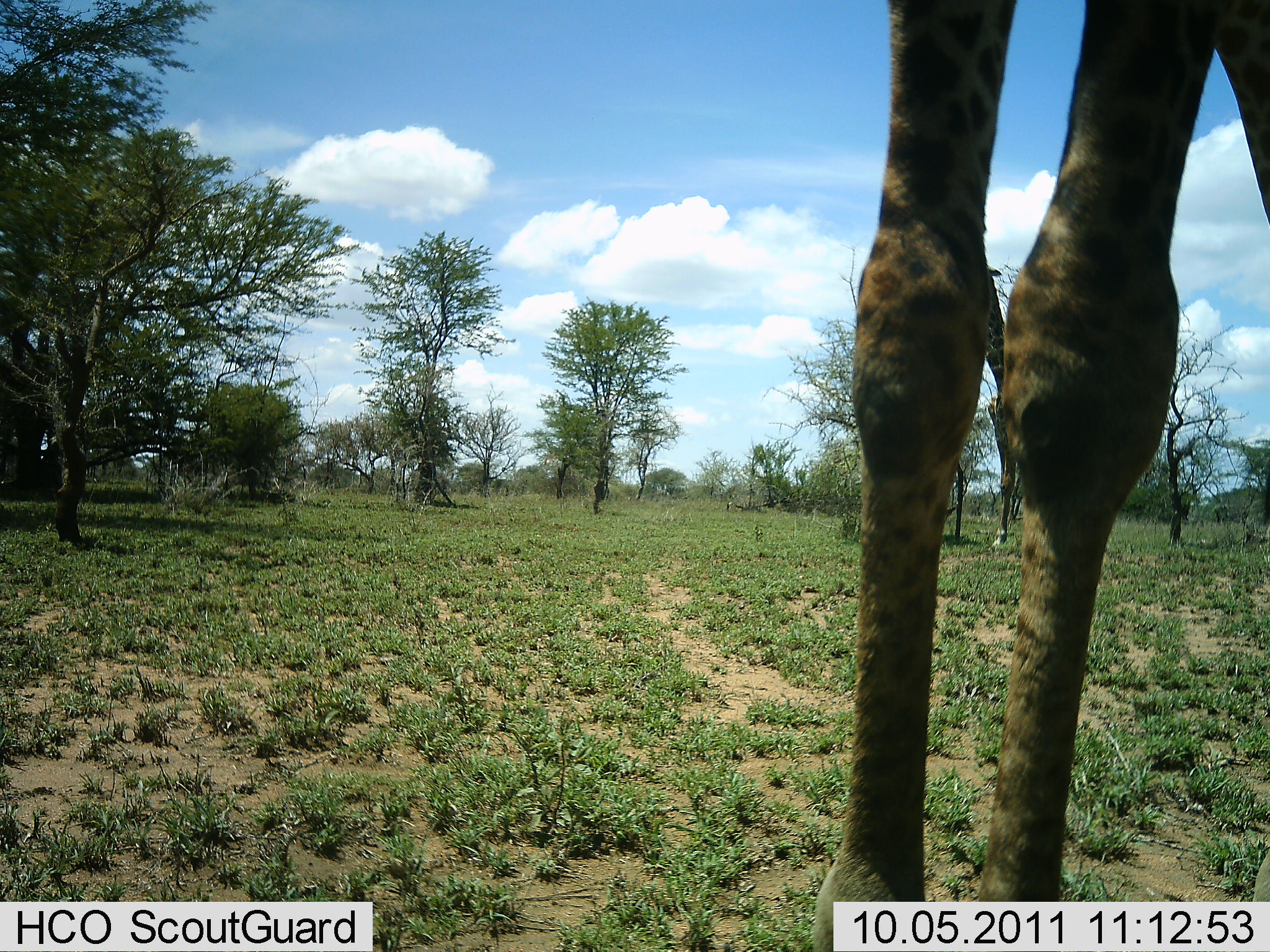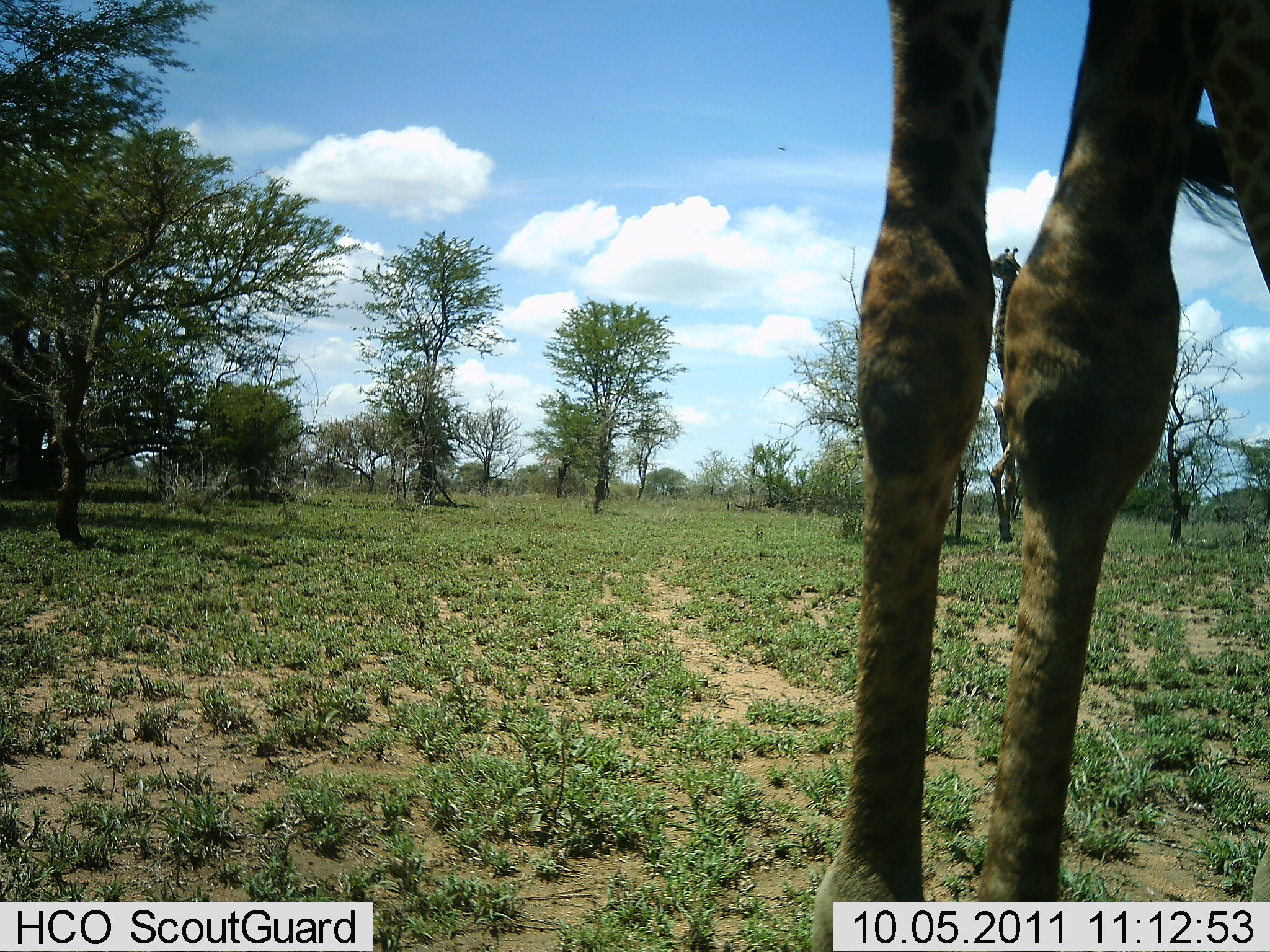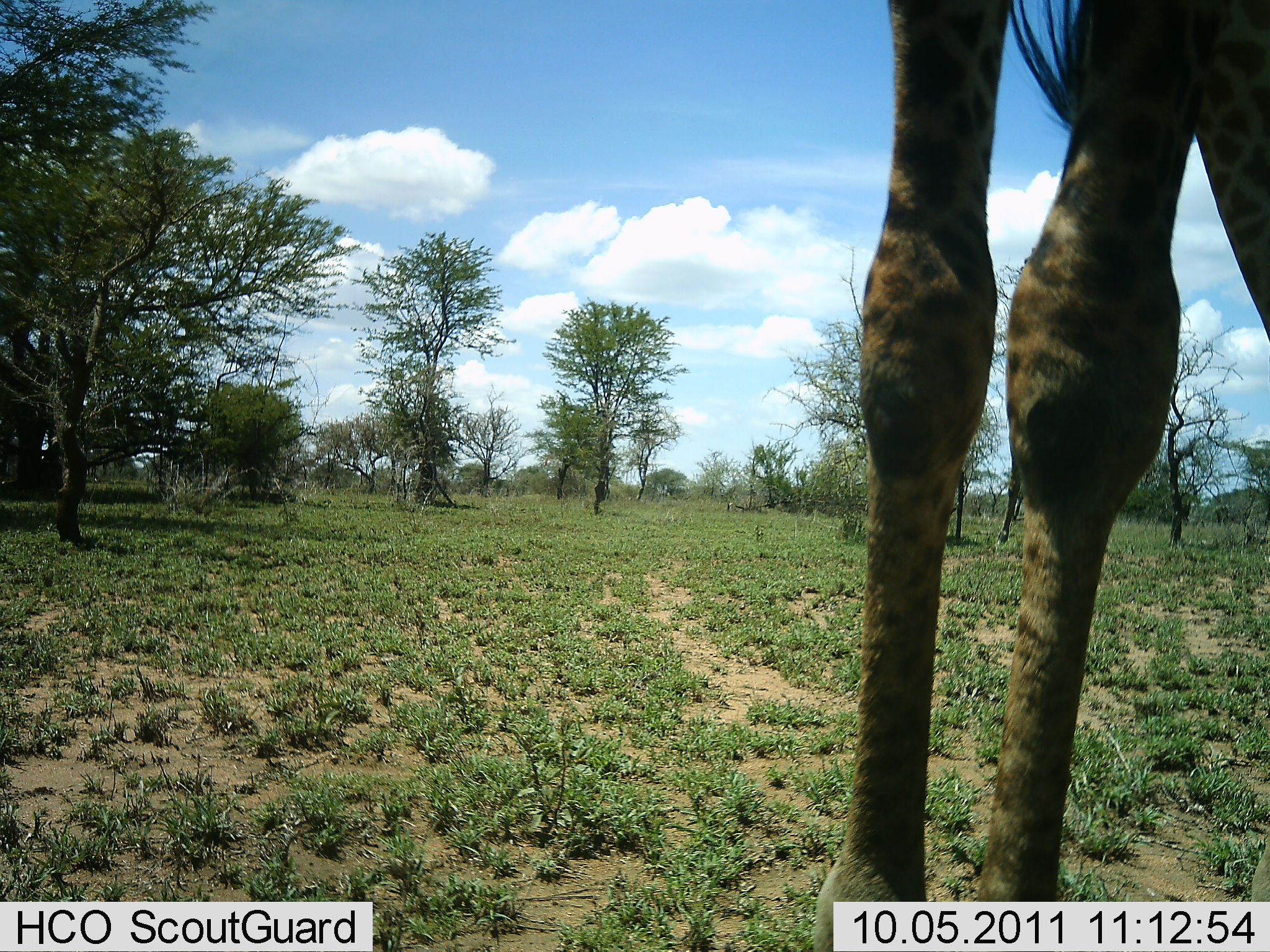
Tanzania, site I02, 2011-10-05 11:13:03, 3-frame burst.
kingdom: Animalia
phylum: Chordata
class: Mammalia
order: Artiodactyla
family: Giraffidae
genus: Giraffa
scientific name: Giraffa camelopardalis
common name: giraffe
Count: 2.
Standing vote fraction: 80%.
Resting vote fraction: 0%.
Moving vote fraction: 20%.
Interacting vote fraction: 0%.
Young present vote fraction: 0%.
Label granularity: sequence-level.